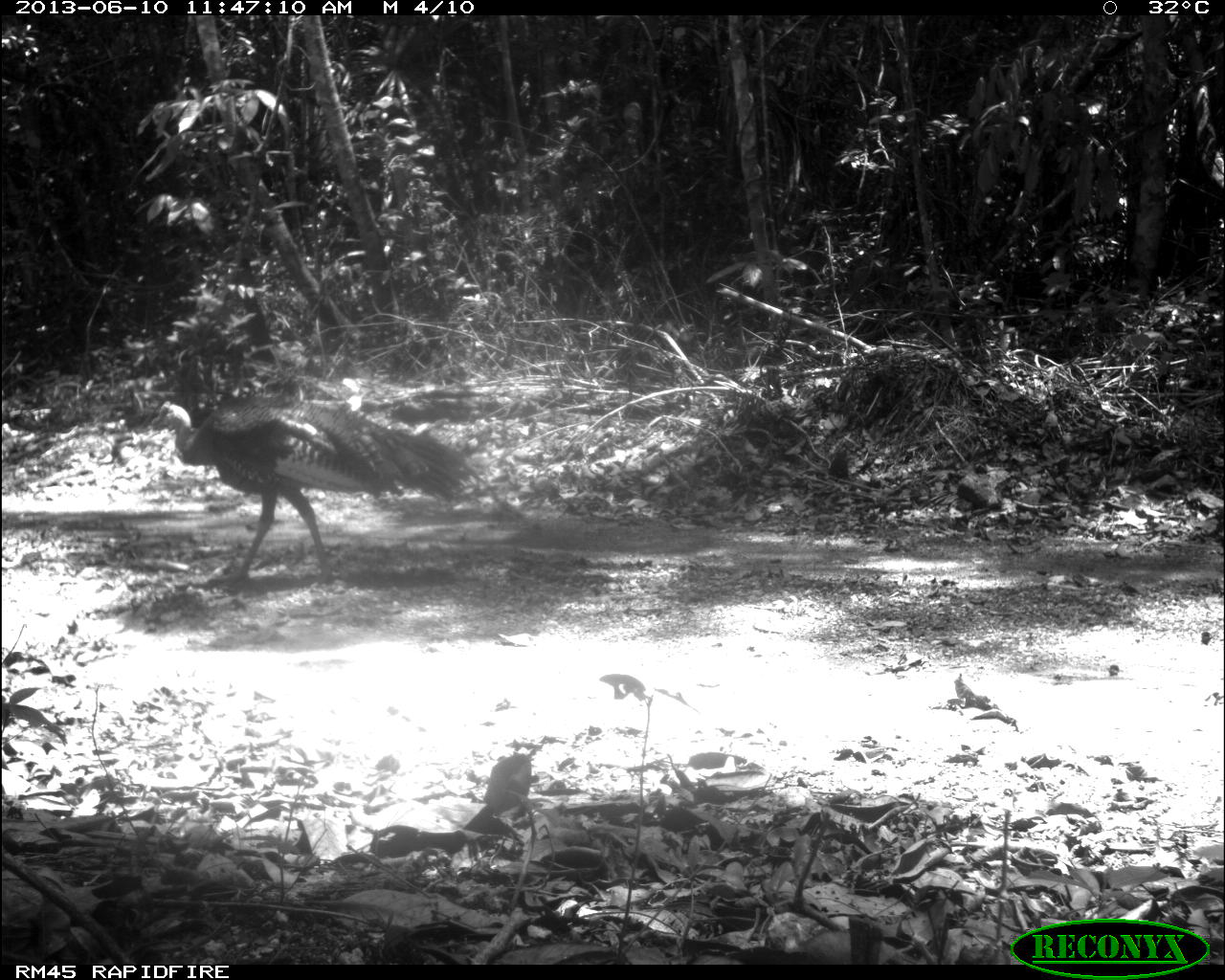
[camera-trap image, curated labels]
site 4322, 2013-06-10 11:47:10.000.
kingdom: Animalia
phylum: Chordata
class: Aves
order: Galliformes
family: Phasianidae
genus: Meleagris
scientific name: Meleagris ocellata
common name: ocellated turkey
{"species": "Meleagris ocellata (ocellated turkey)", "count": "1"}